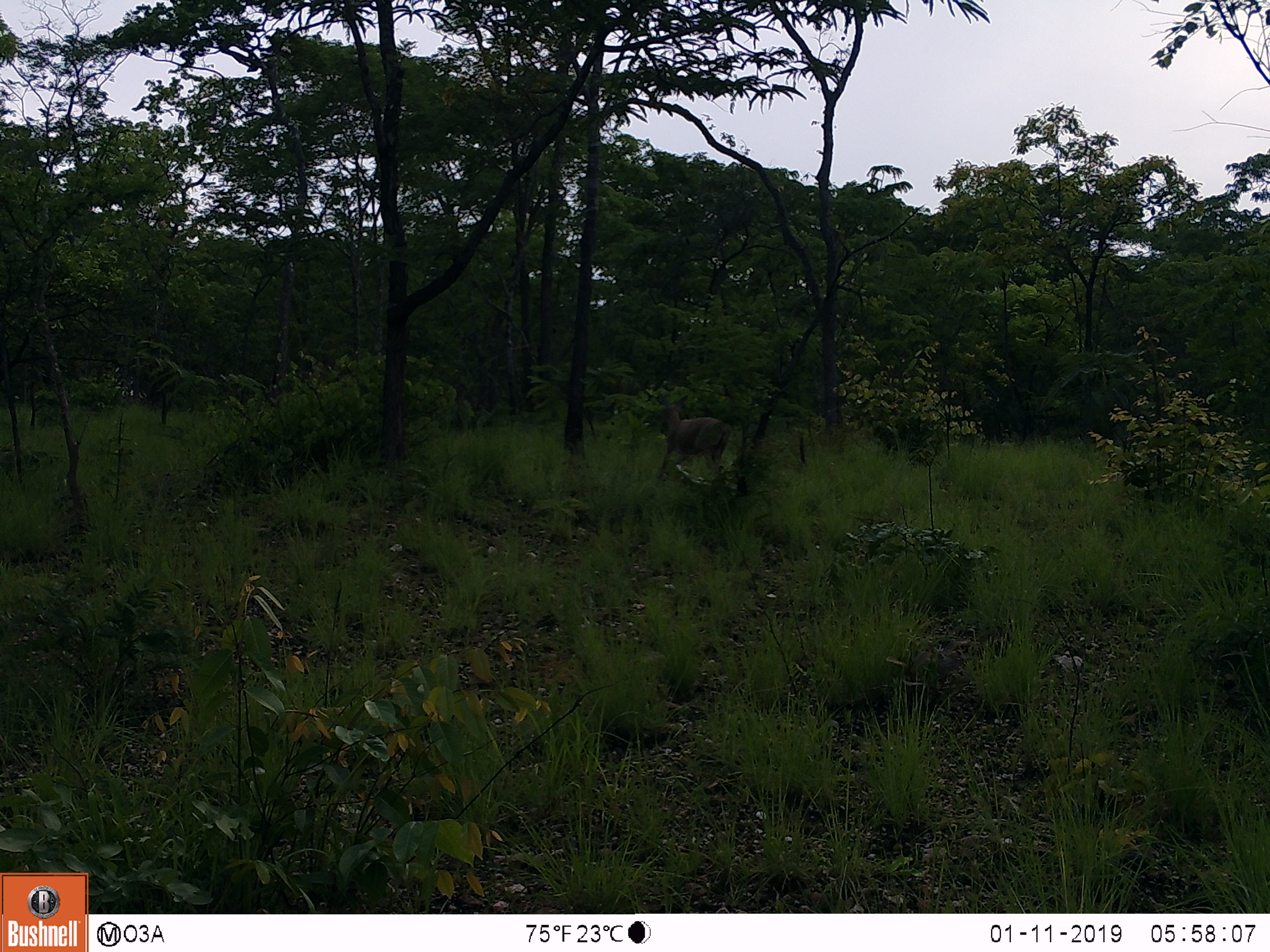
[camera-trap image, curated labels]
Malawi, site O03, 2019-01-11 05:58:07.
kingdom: Animalia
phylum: Chordata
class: Mammalia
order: Artiodactyla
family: Bovidae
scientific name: Antilopinae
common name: small antelope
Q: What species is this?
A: Small antelope (Antilopinae).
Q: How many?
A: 1.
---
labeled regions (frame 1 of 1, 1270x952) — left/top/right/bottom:
small antelope: 639/389/734/489